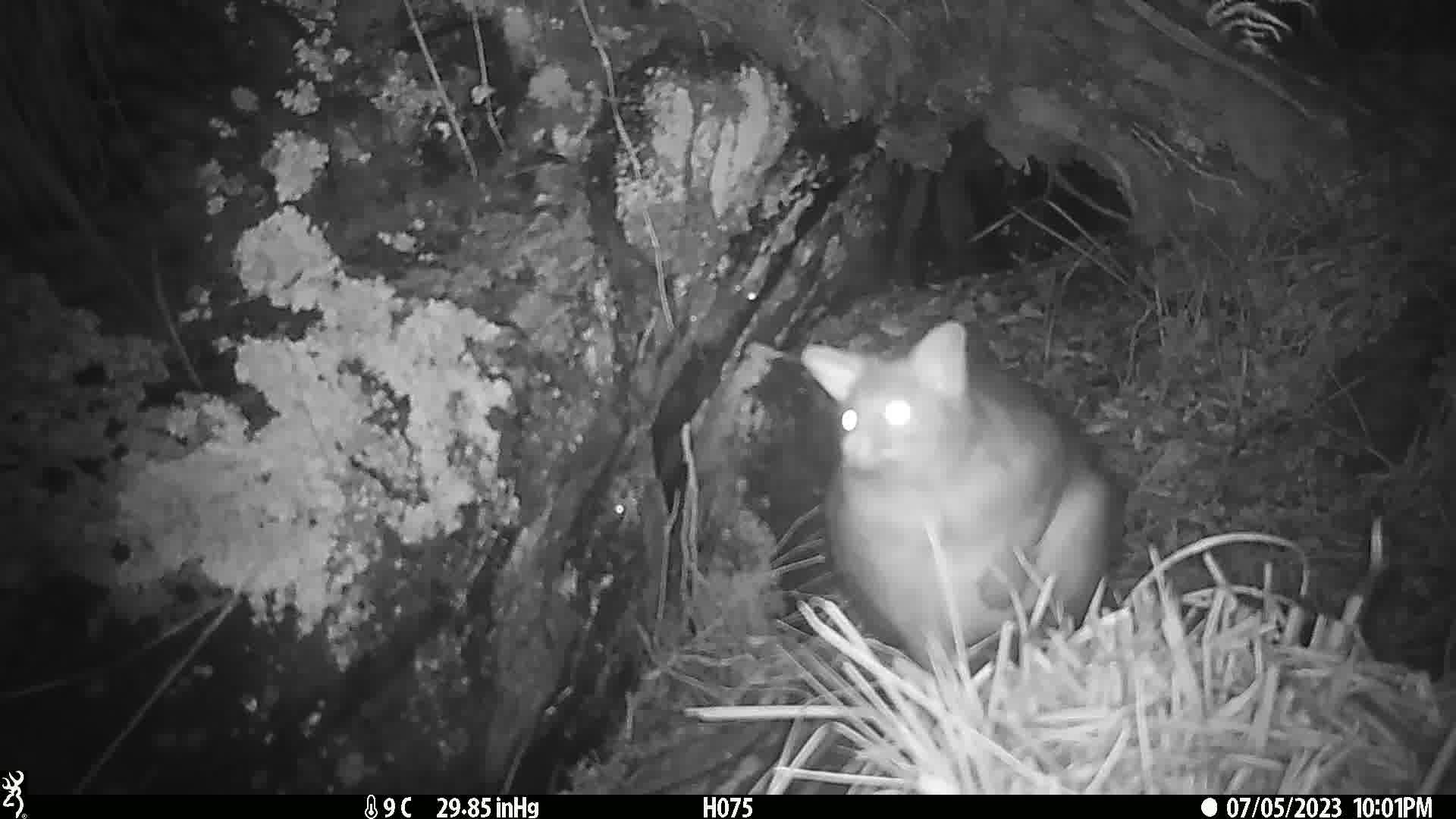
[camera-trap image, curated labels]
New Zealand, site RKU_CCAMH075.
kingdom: Animalia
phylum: Chordata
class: Mammalia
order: Diprotodontia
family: Phalangeridae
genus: Trichosurus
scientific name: Trichosurus vulpecula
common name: common brushtail possum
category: possum